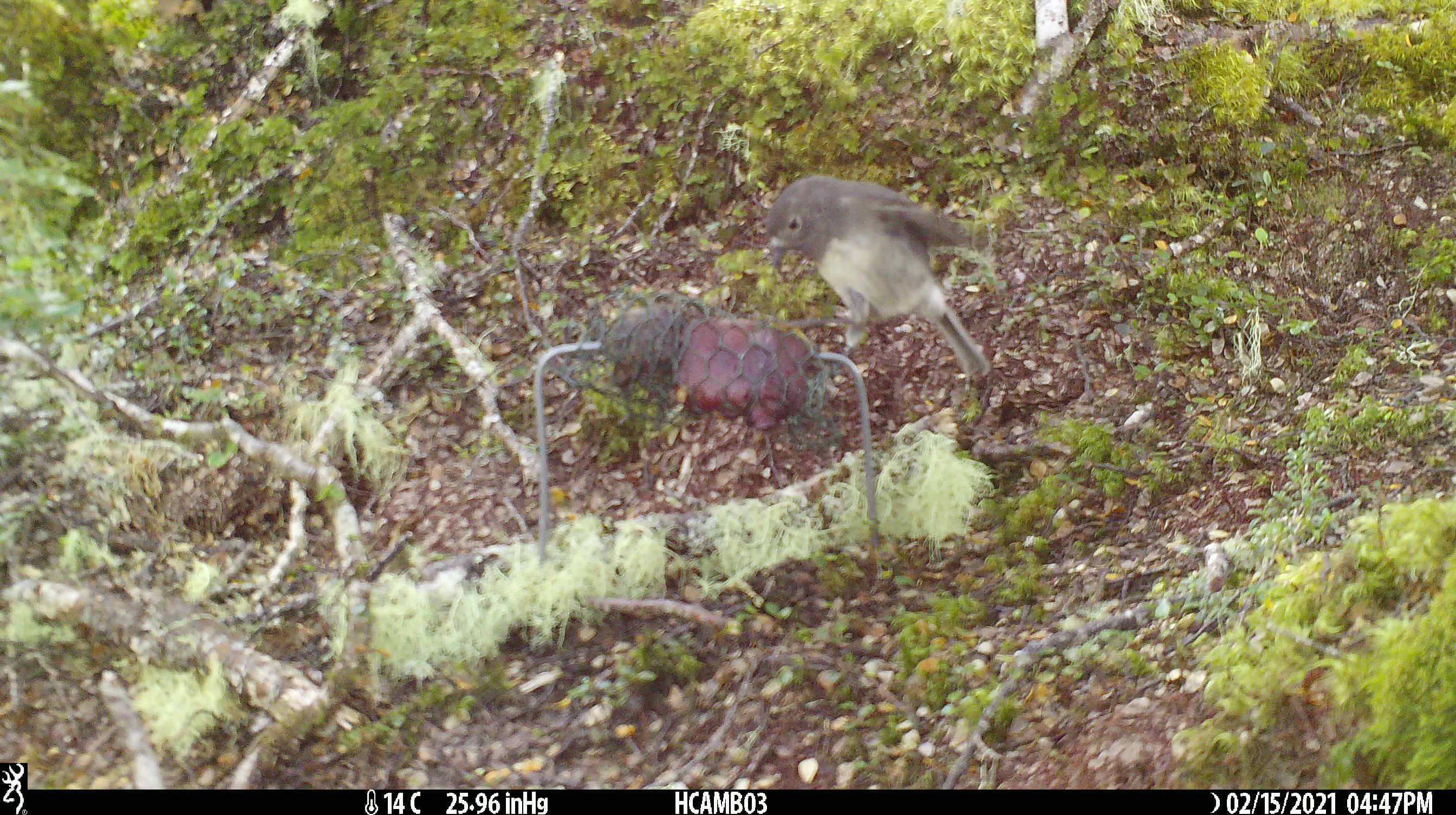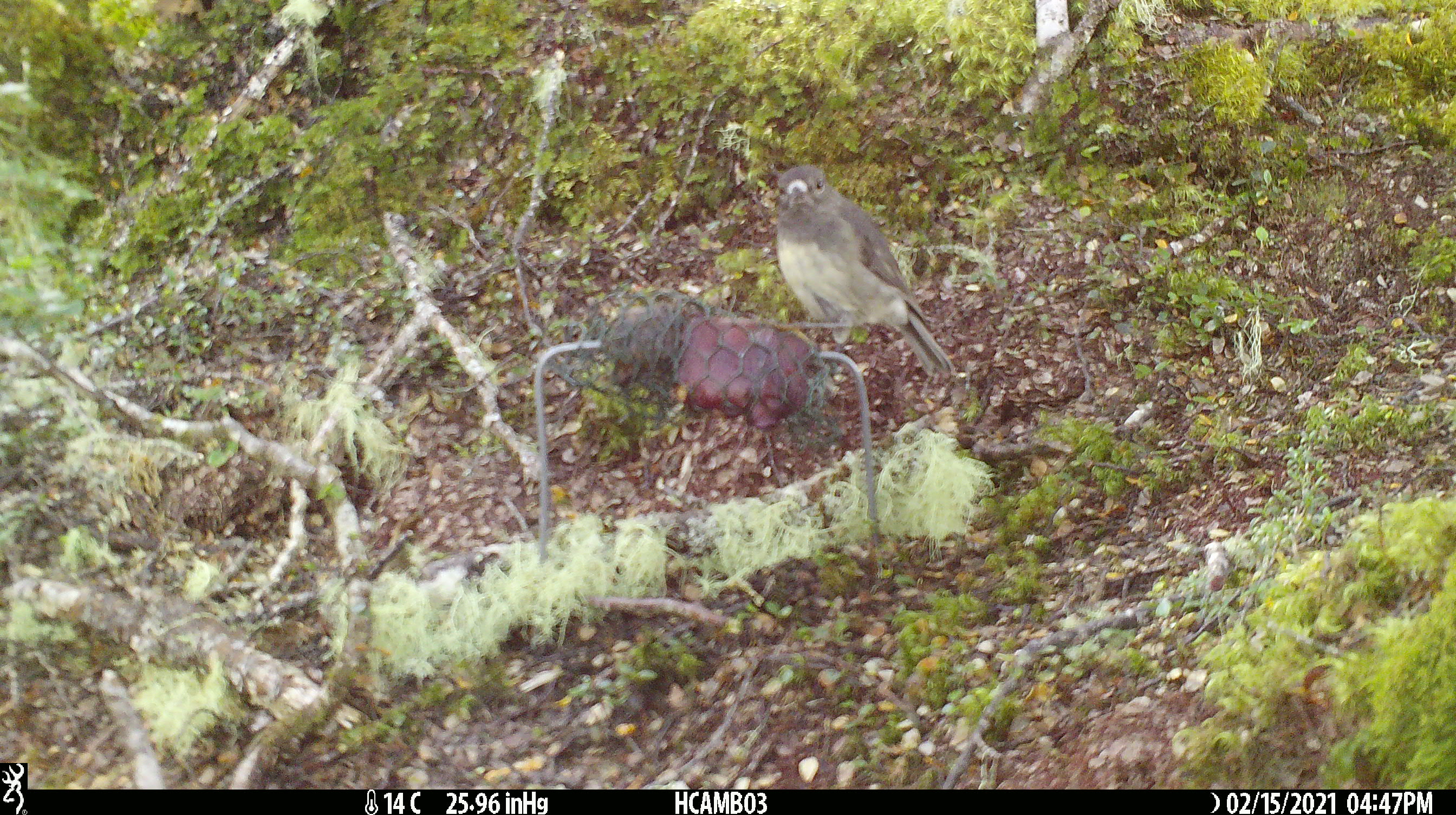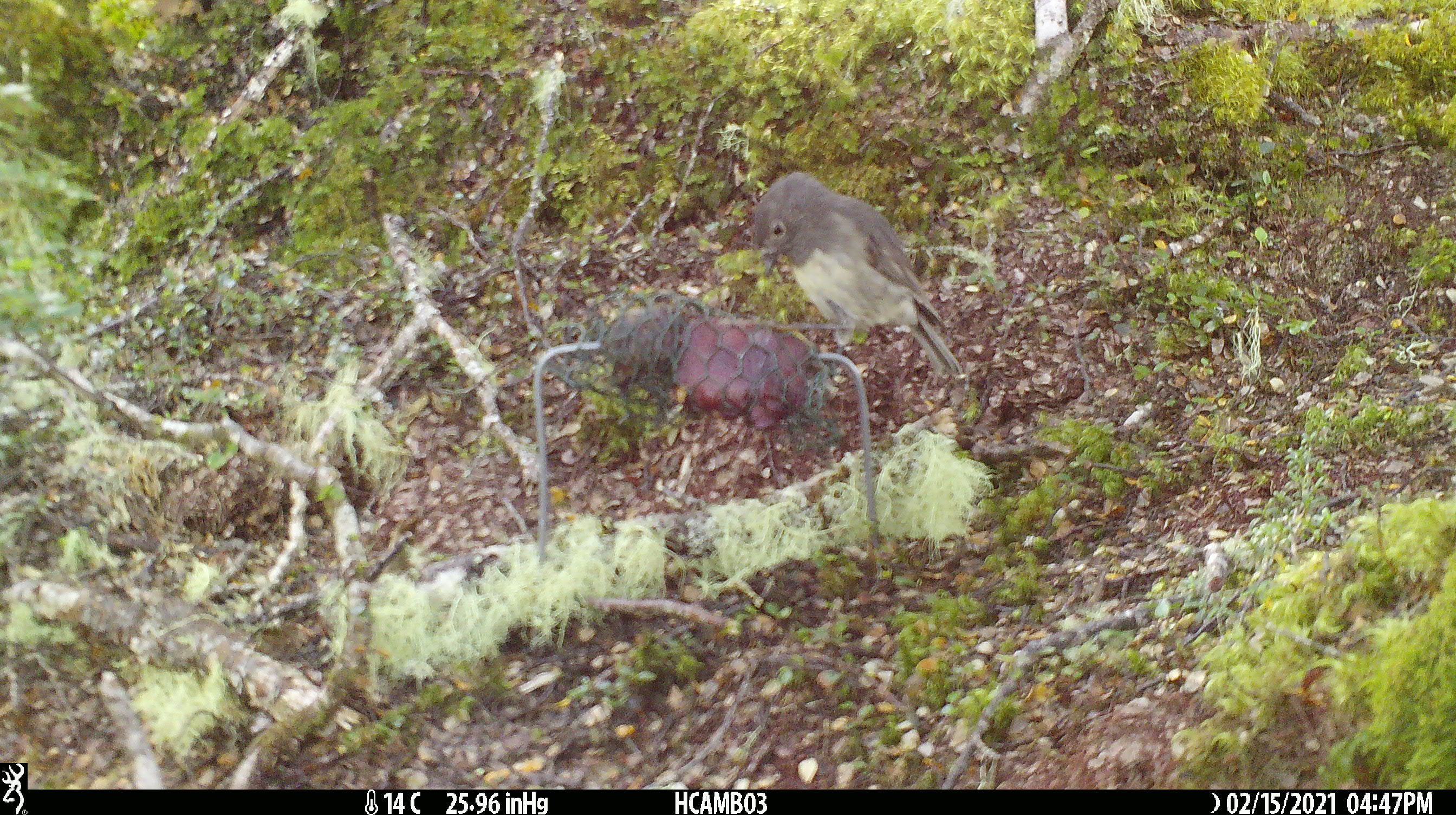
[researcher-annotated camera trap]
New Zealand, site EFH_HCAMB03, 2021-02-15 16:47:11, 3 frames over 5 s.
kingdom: Animalia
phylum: Chordata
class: Aves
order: Passeriformes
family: Petroicidae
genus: Petroica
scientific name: Petroica australis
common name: new zealand robin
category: robin